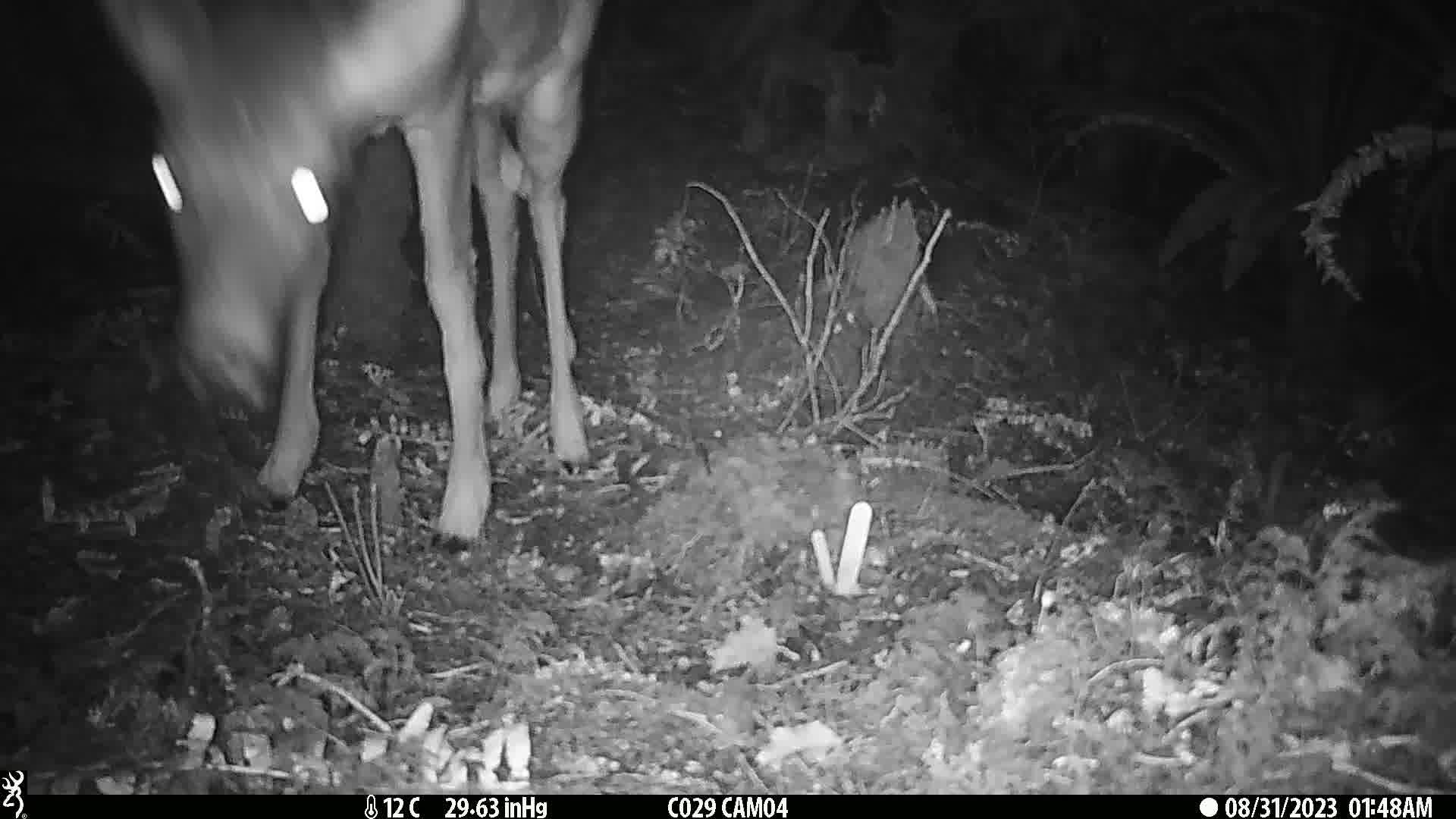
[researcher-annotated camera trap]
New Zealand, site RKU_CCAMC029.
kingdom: Animalia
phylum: Chordata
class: Mammalia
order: Artiodactyla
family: Cervidae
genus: Odocoileus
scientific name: Odocoileus virginianus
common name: white-tailed deer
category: white tailed deer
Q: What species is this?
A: White tailed deer (white-tailed deer) (Odocoileus virginianus).